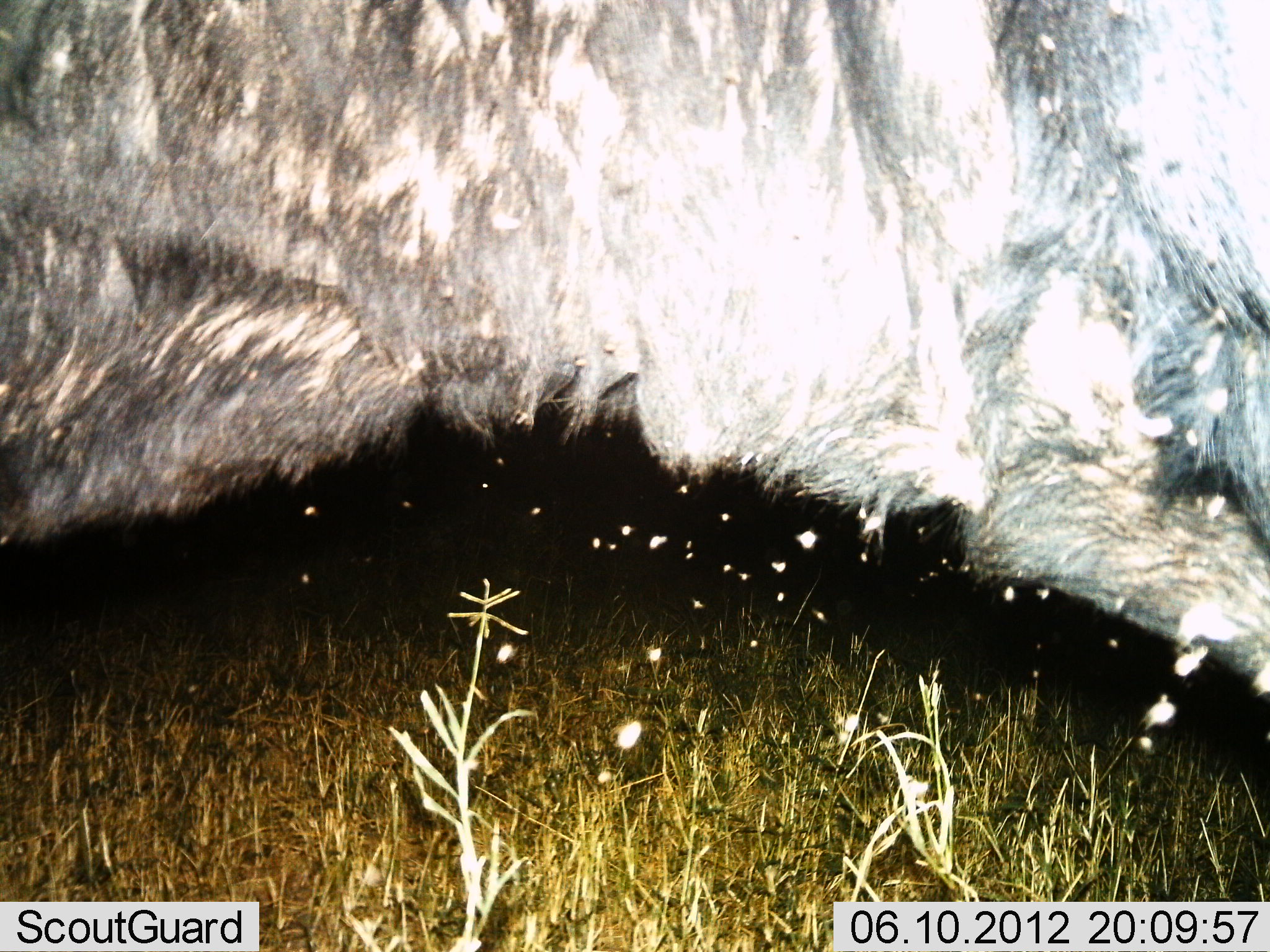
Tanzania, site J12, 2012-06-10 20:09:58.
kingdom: Animalia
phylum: Chordata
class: Mammalia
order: Artiodactyla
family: Bovidae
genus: Connochaetes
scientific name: Connochaetes taurinus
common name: blue wildebeest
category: wildebeest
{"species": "wildebeest (blue wildebeest) (Connochaetes taurinus)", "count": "1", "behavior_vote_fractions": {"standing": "90%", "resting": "0%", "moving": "10%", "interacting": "0%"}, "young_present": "0%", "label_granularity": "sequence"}